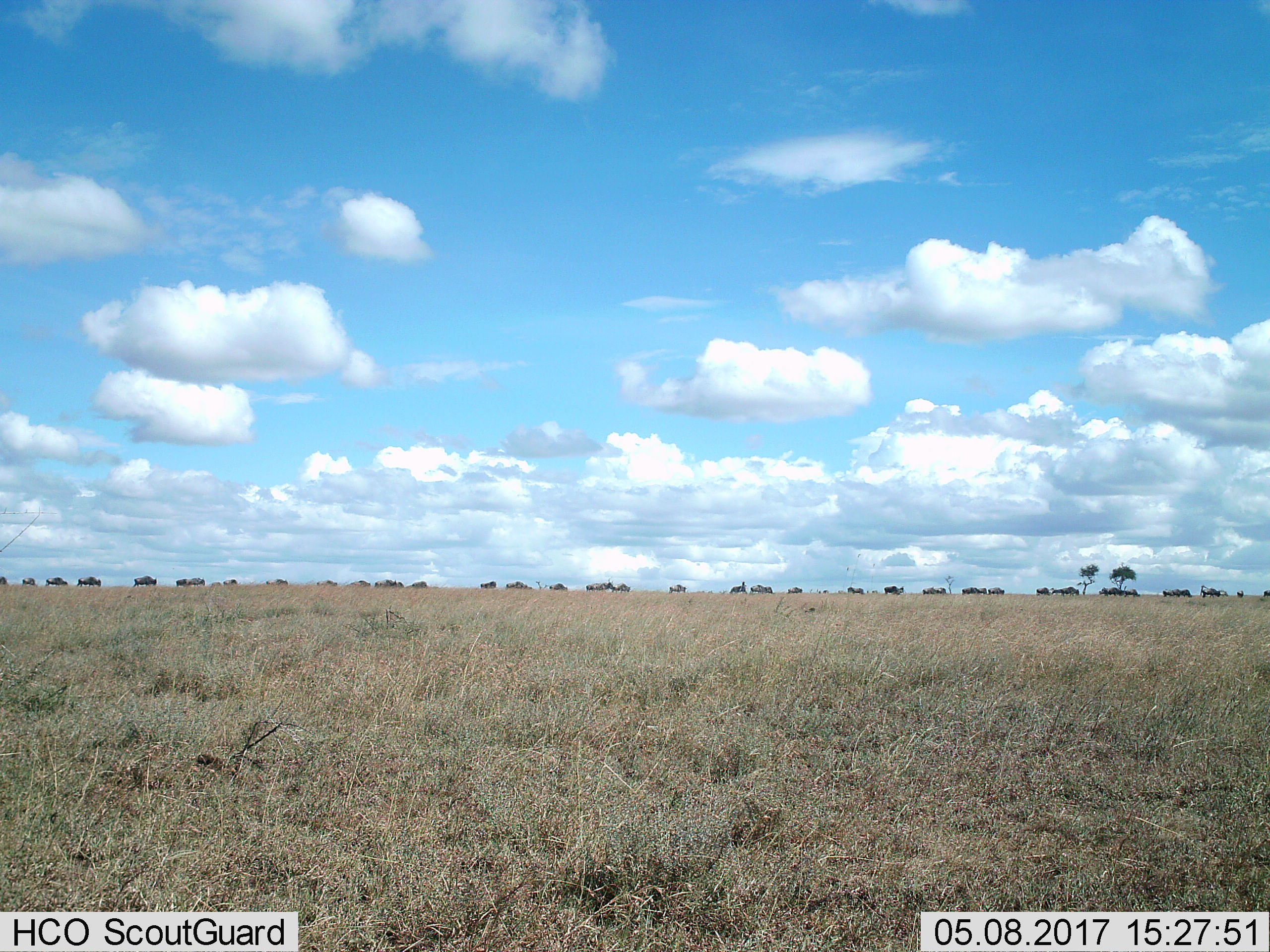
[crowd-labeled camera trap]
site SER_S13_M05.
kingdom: Animalia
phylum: Chordata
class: Mammalia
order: Artiodactyla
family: Bovidae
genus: Connochaetes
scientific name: Connochaetes taurinus taurinus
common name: blue wildebeest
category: wildebeestblue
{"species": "wildebeestblue (blue wildebeest) (Connochaetes taurinus taurinus)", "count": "11-50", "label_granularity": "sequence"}